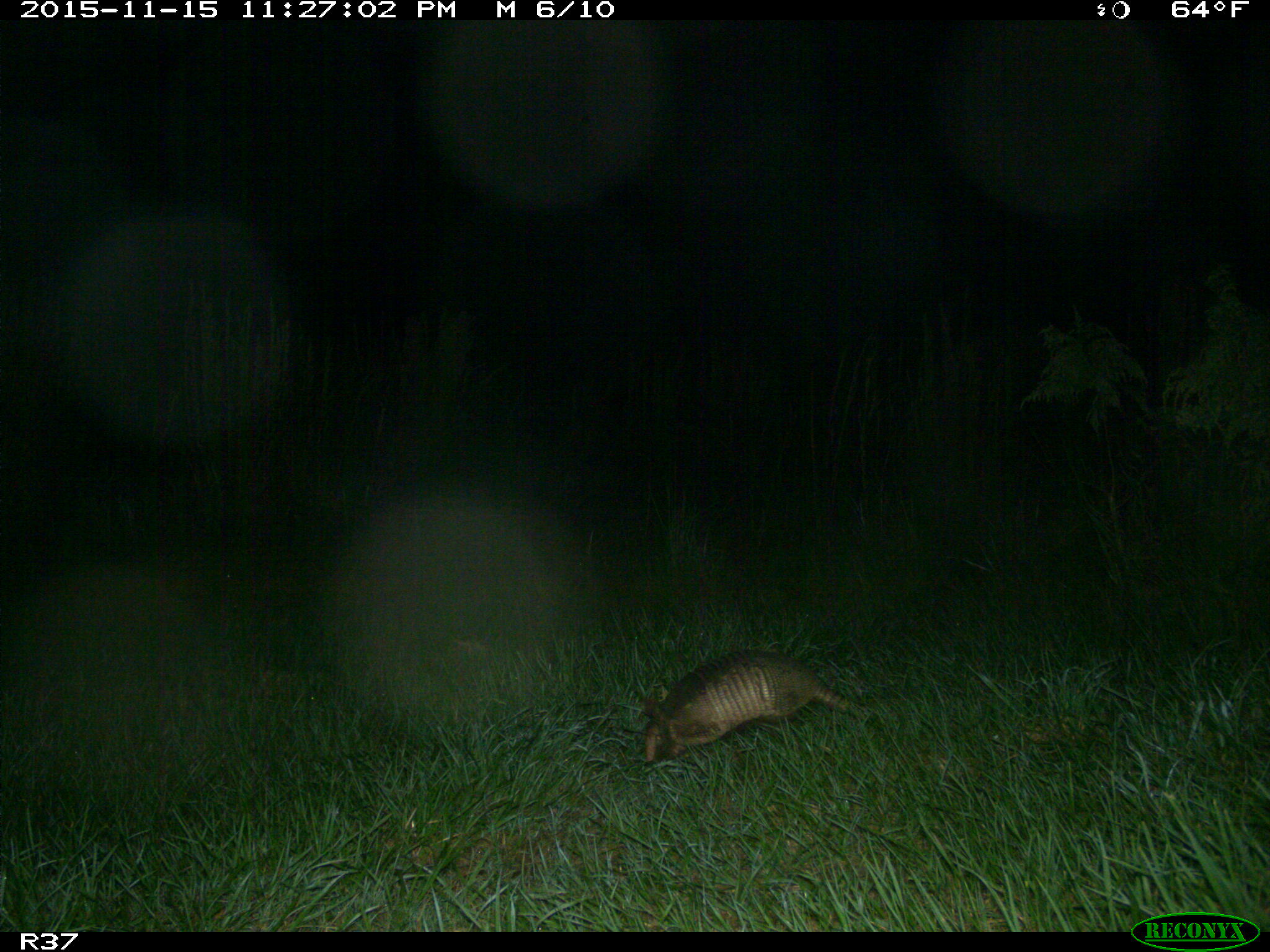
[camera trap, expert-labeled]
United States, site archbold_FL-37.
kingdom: Animalia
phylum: Chordata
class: Mammalia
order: Cingulata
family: Dasypodidae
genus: Dasypus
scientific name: Dasypus novemcinctus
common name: nine-banded armadillo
Dasypus novemcinctus (nine-banded armadillo).